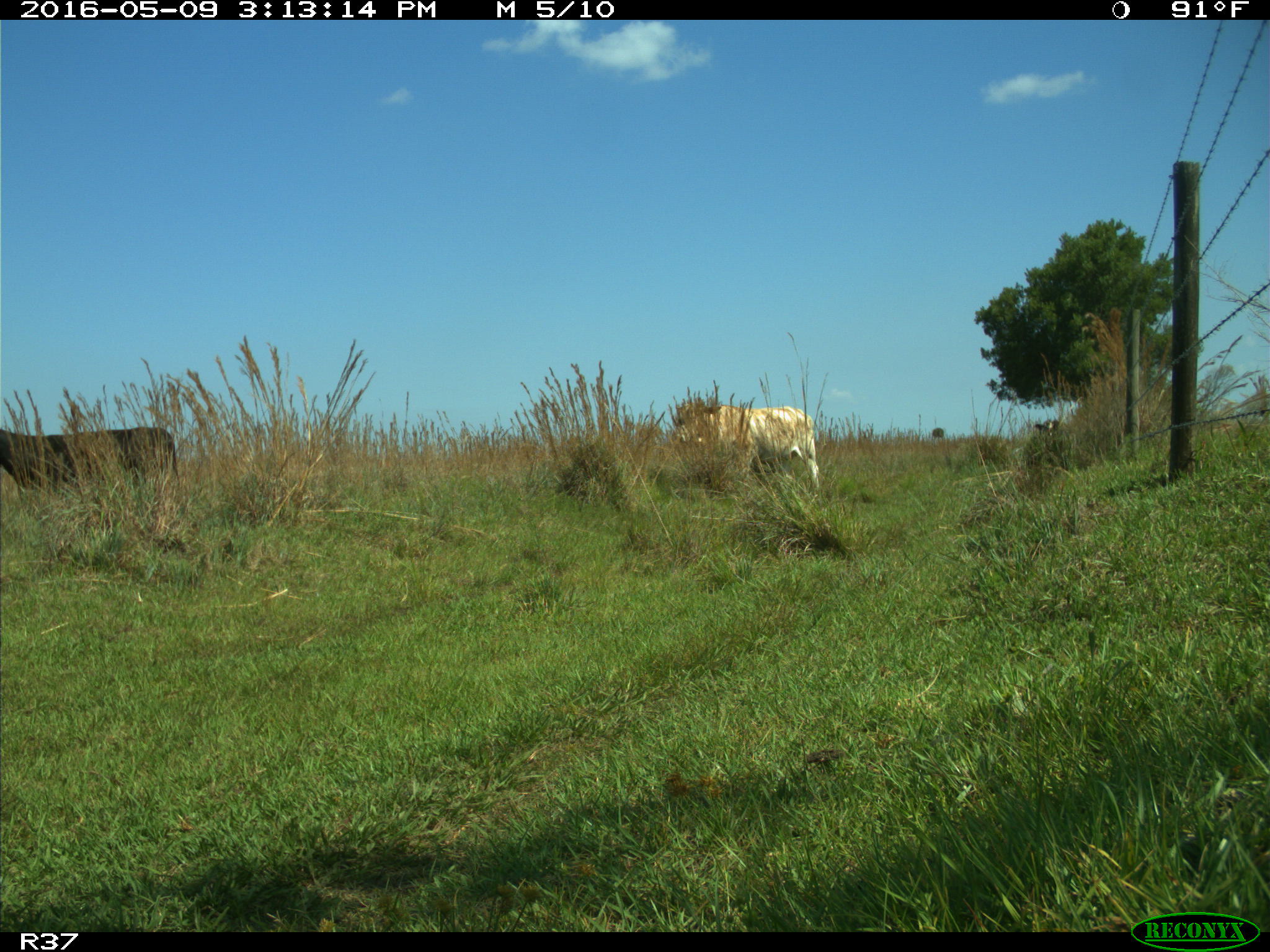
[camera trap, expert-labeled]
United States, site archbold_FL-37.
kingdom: Animalia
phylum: Chordata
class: Mammalia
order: Artiodactyla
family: Bovidae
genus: Bos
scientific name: Bos taurus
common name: domestic cow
Bos taurus (domestic cow).